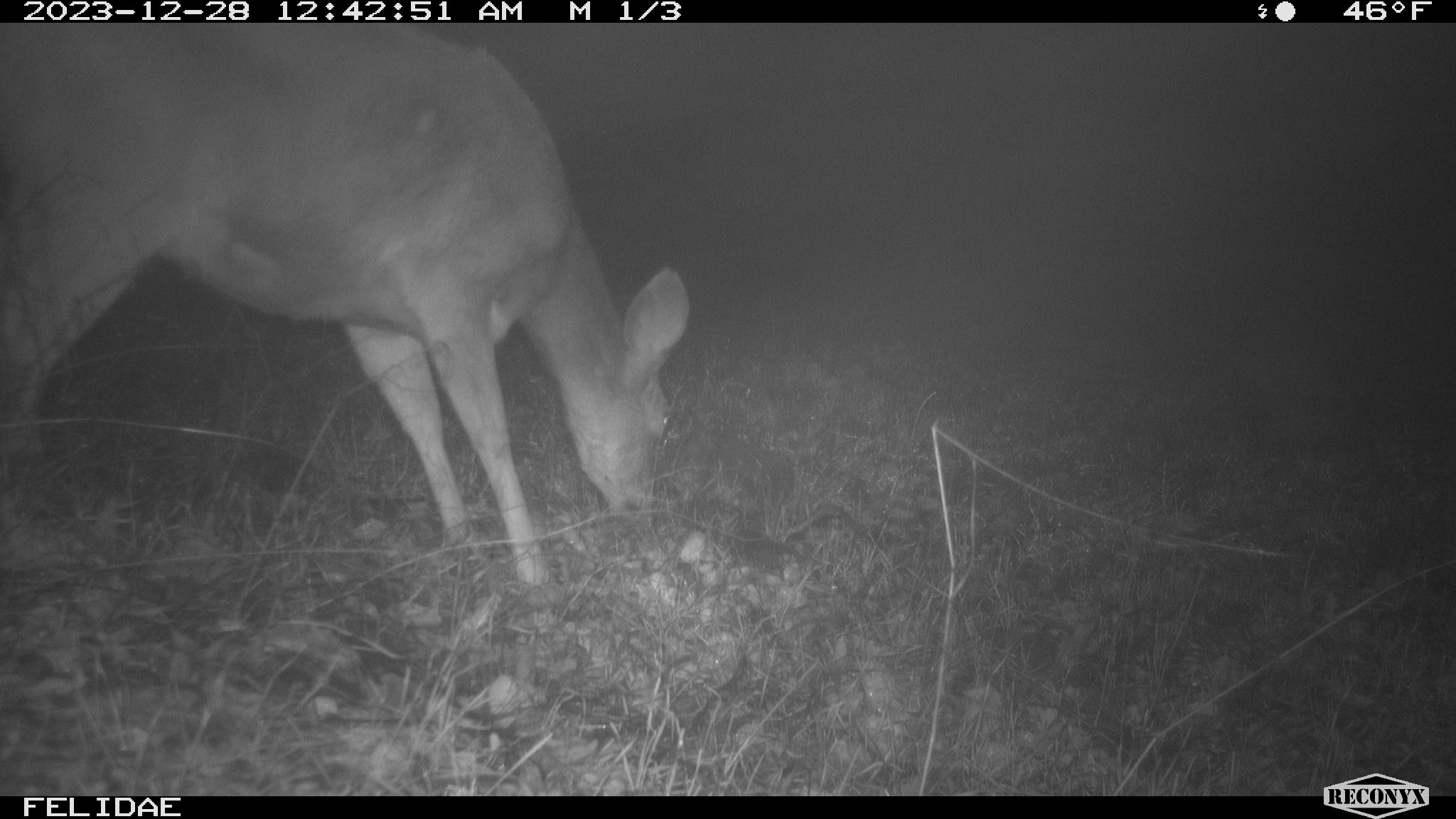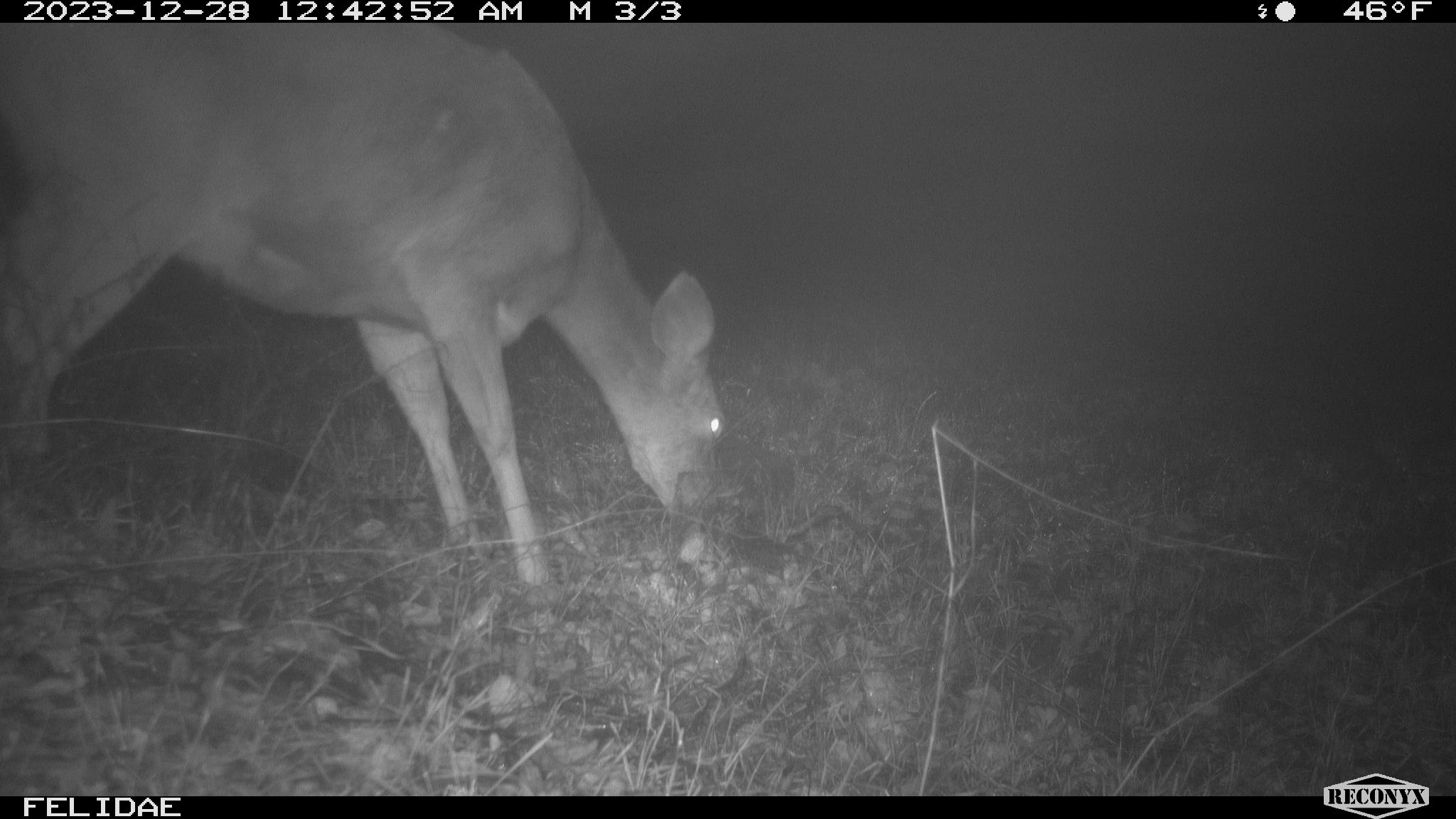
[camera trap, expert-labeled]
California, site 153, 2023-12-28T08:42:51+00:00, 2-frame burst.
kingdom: Animalia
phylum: Chordata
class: Mammalia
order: Artiodactyla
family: Cervidae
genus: Odocoileus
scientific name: Odocoileus hemionus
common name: mule deer